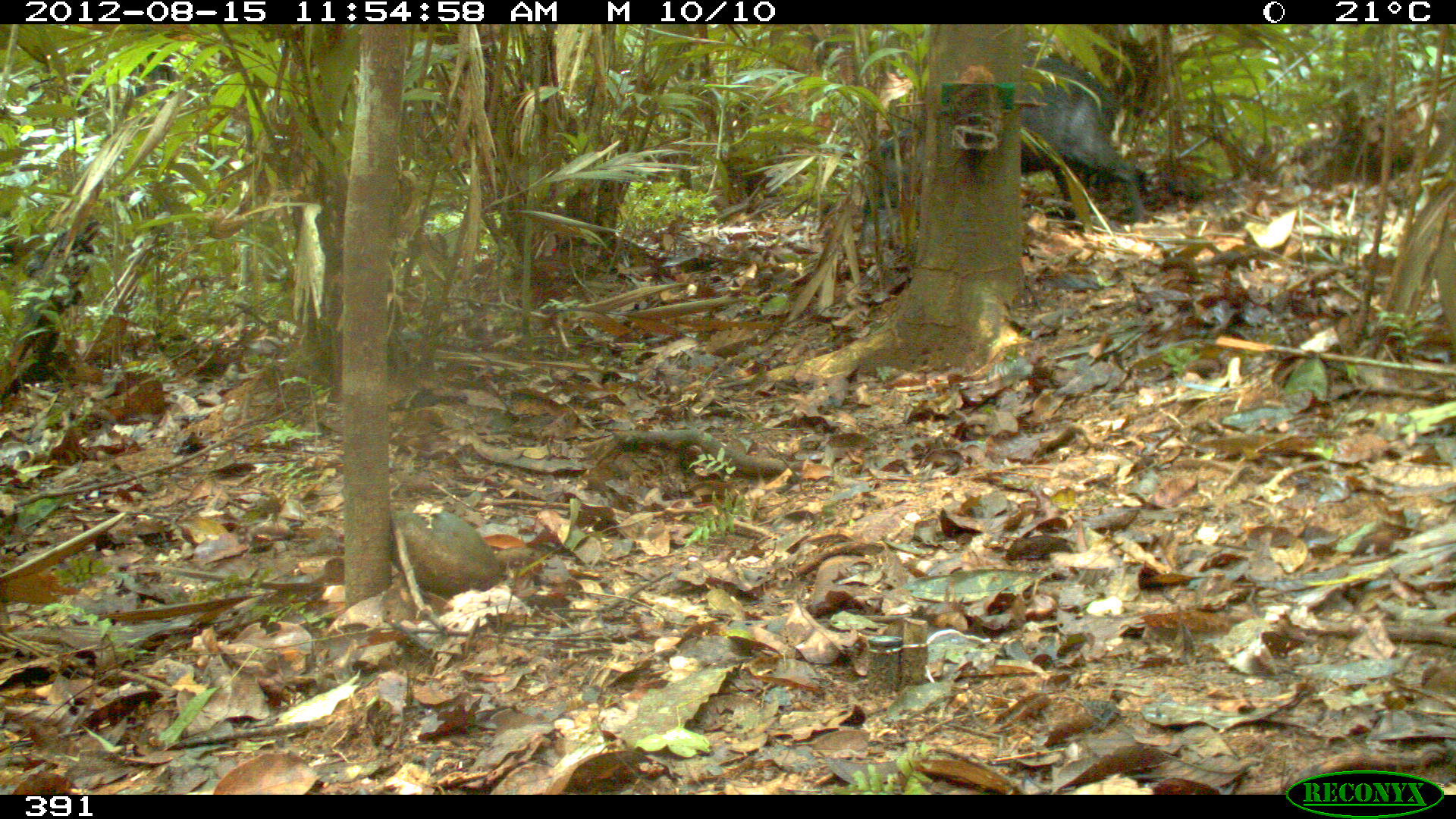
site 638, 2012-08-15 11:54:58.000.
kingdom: Animalia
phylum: Chordata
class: Mammalia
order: Artiodactyla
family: Tayassuidae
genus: Tayassu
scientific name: Tayassu pecari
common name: white-lipped peccary